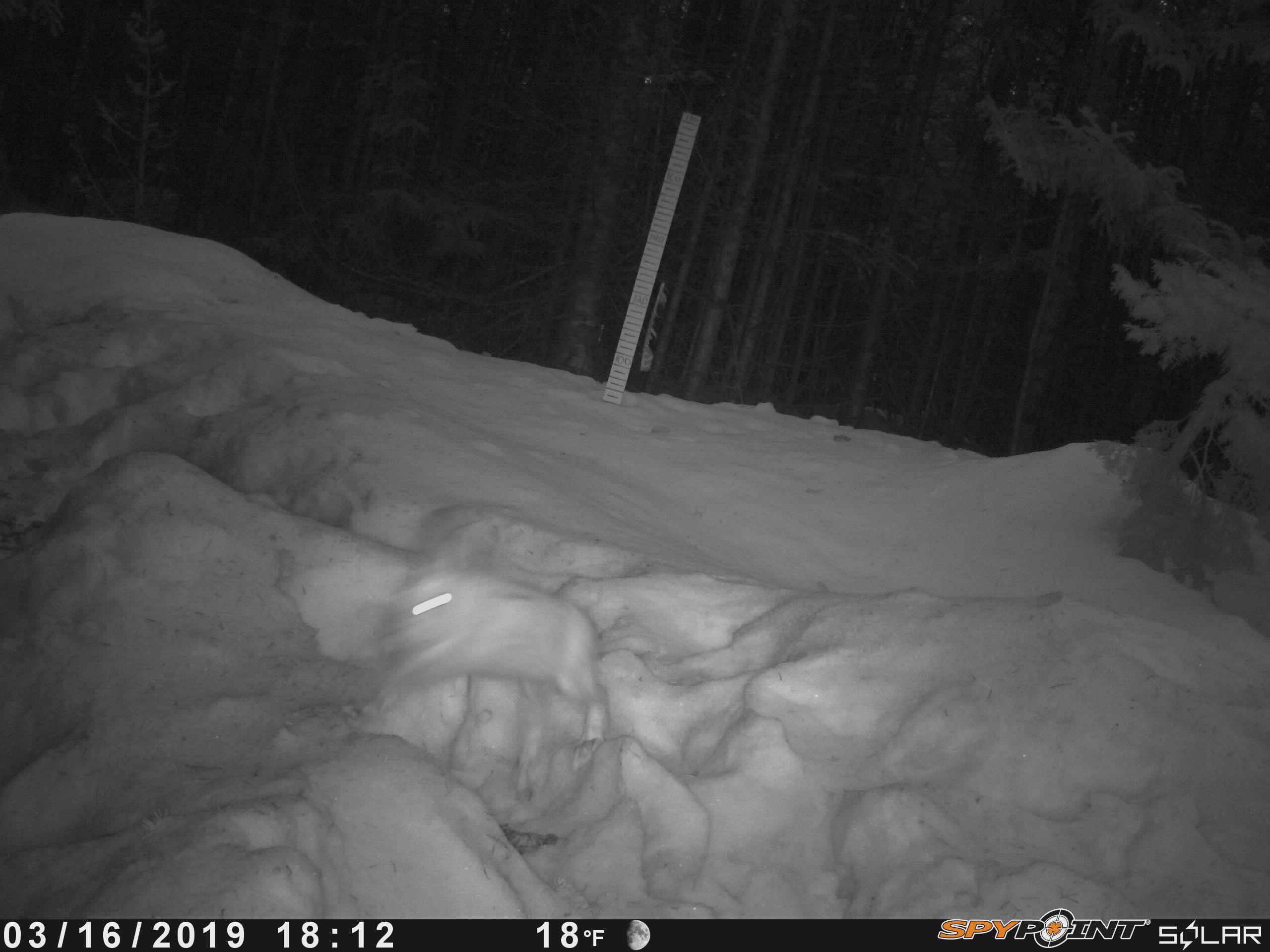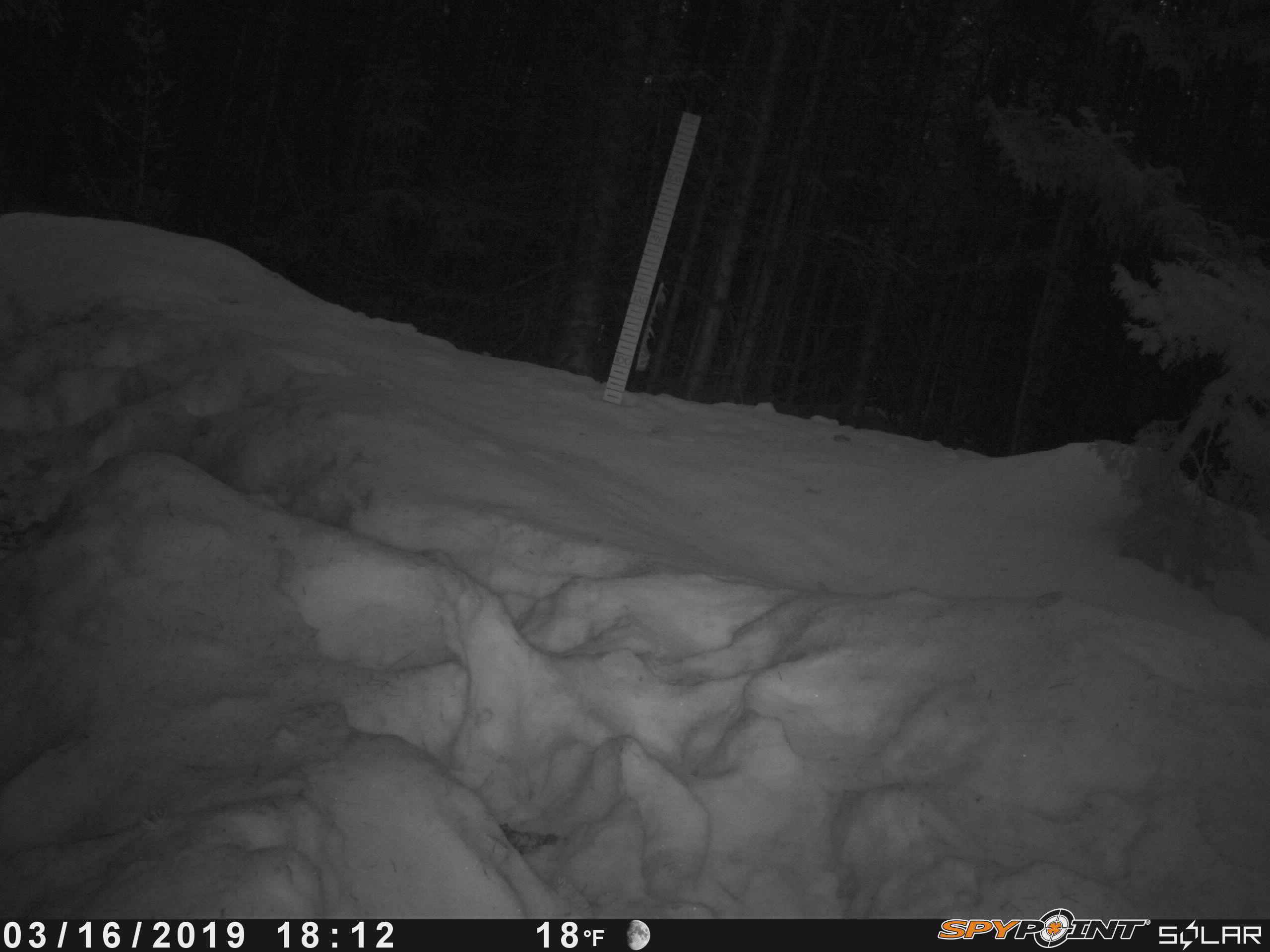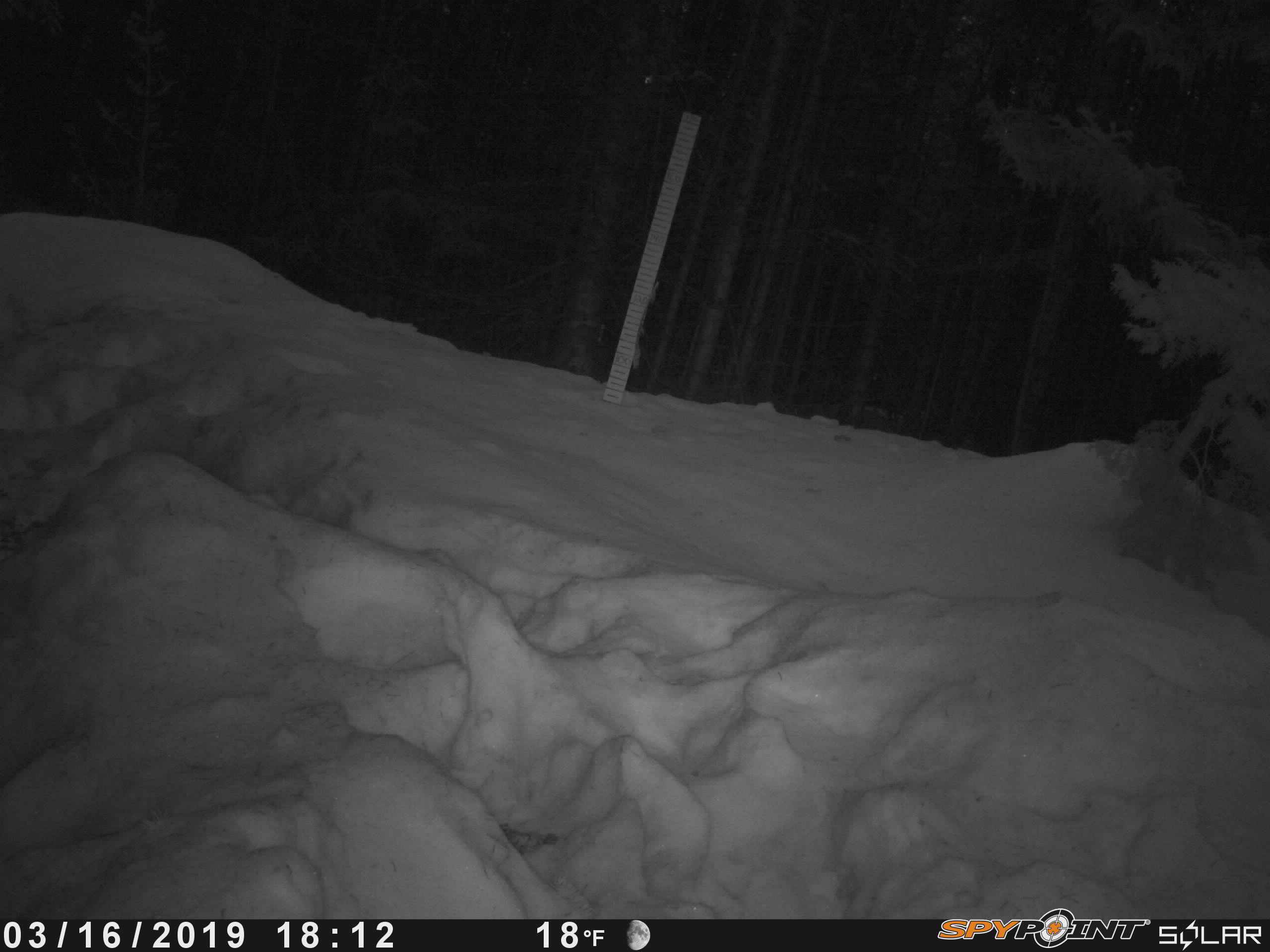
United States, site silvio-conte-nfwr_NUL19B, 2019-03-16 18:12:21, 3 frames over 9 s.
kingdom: Animalia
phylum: Chordata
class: Mammalia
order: Lagomorpha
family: Leporidae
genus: Lepus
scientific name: Lepus americanus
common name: snowshoe hare